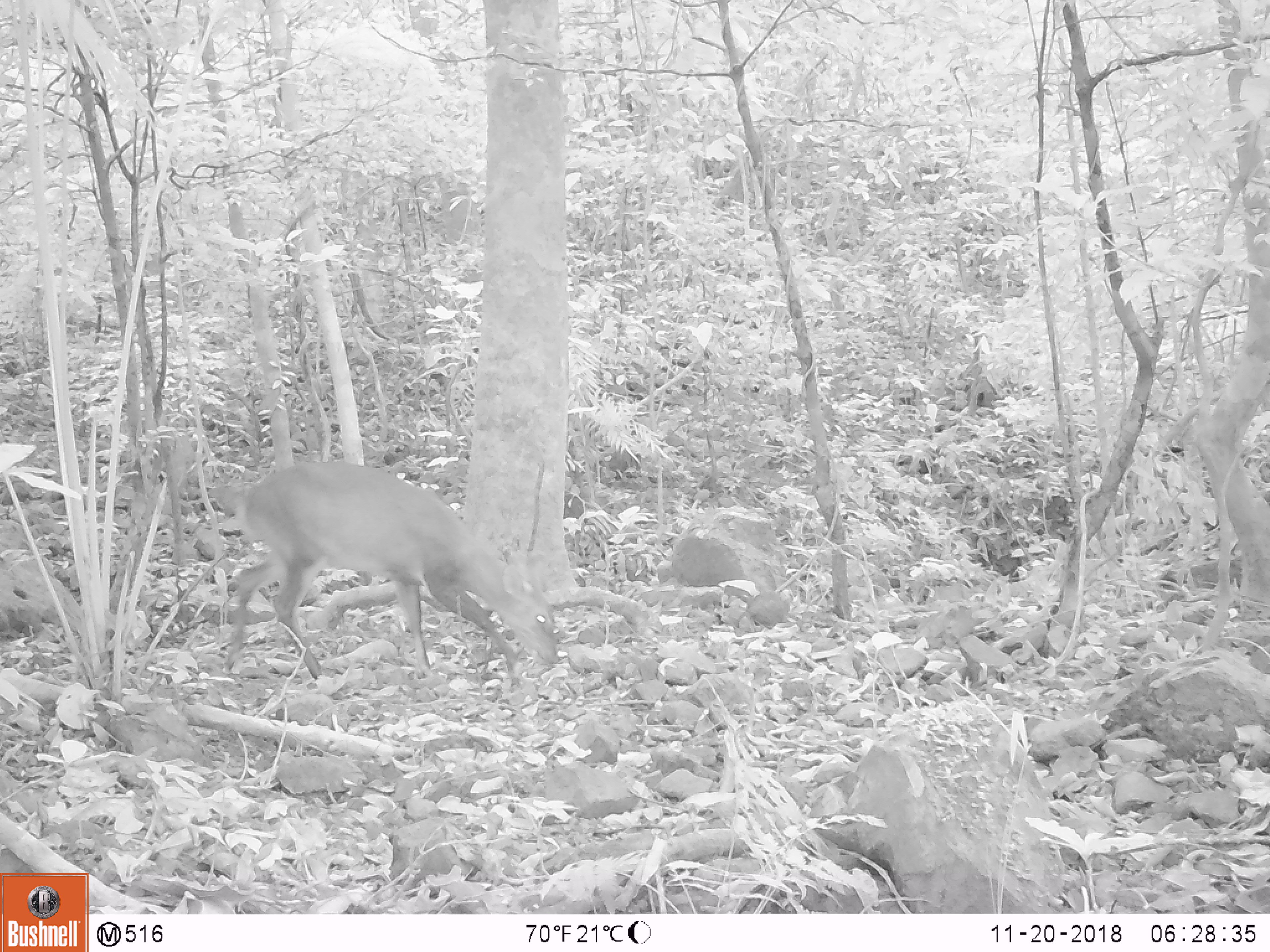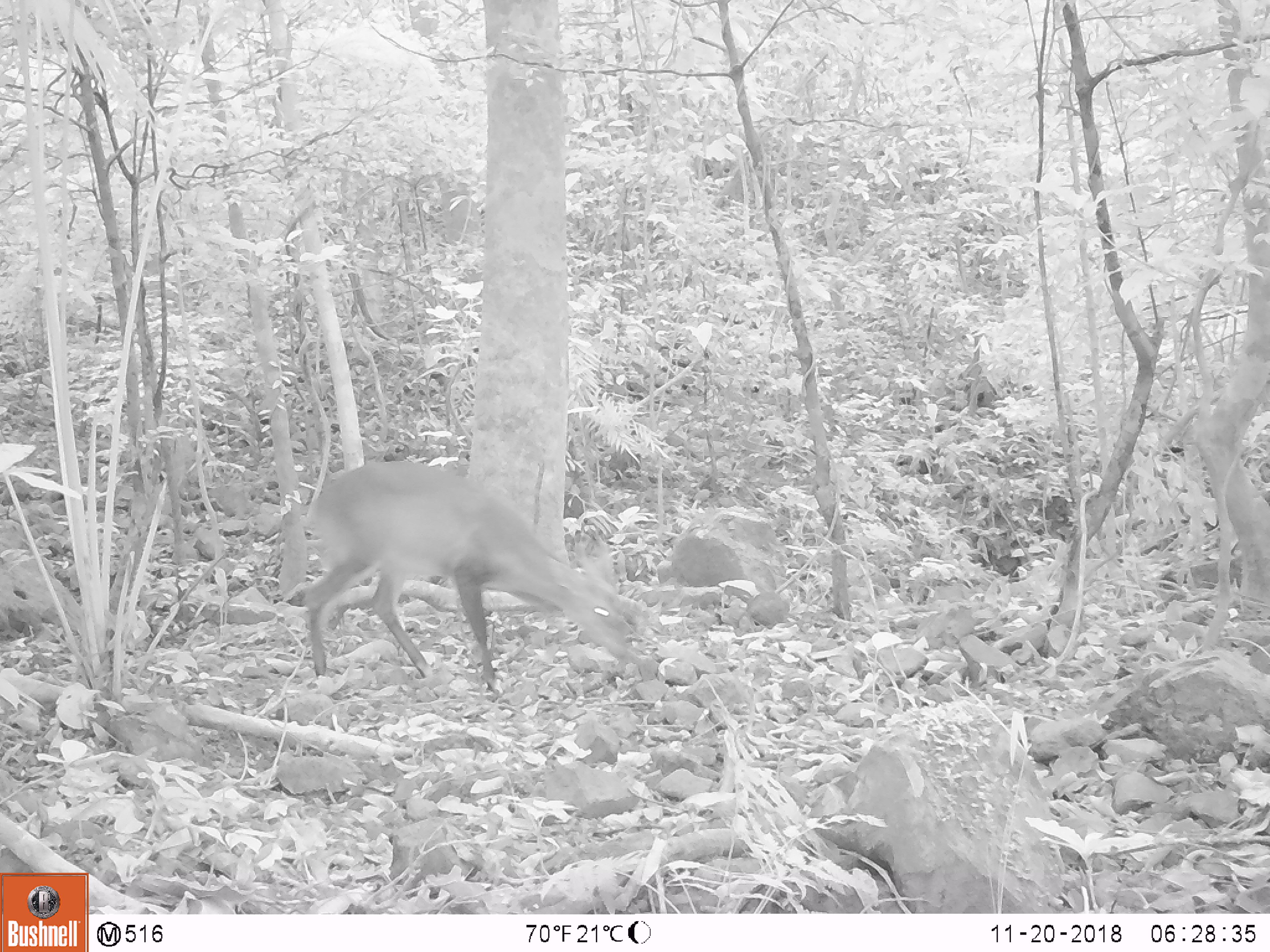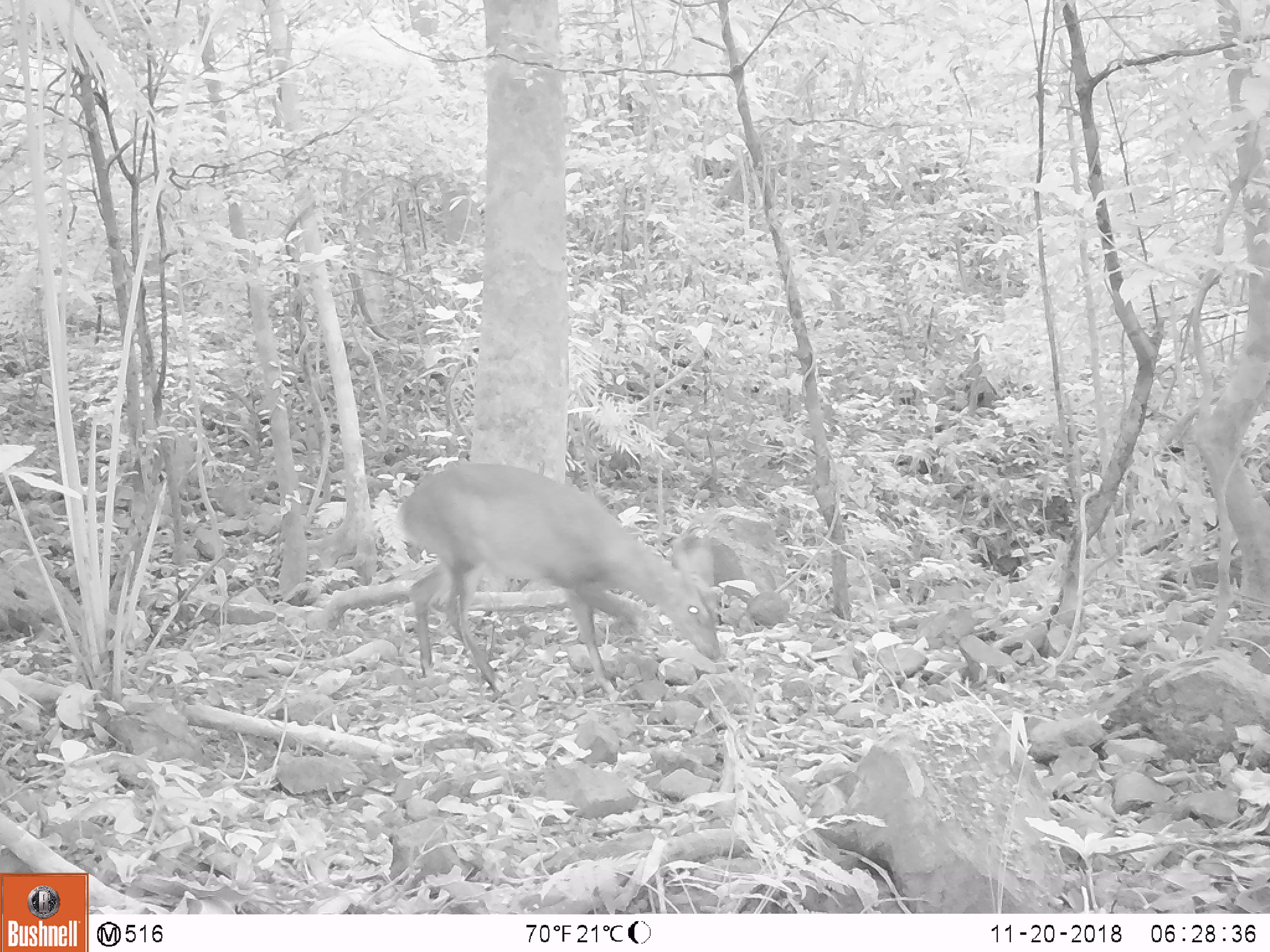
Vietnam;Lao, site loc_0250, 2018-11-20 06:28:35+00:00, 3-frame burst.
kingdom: Animalia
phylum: Chordata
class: Mammalia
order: Artiodactyla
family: Cervidae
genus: Muntiacus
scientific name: Muntiacus vuquangensis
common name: large-antlered muntjac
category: large antlered muntjac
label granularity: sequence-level